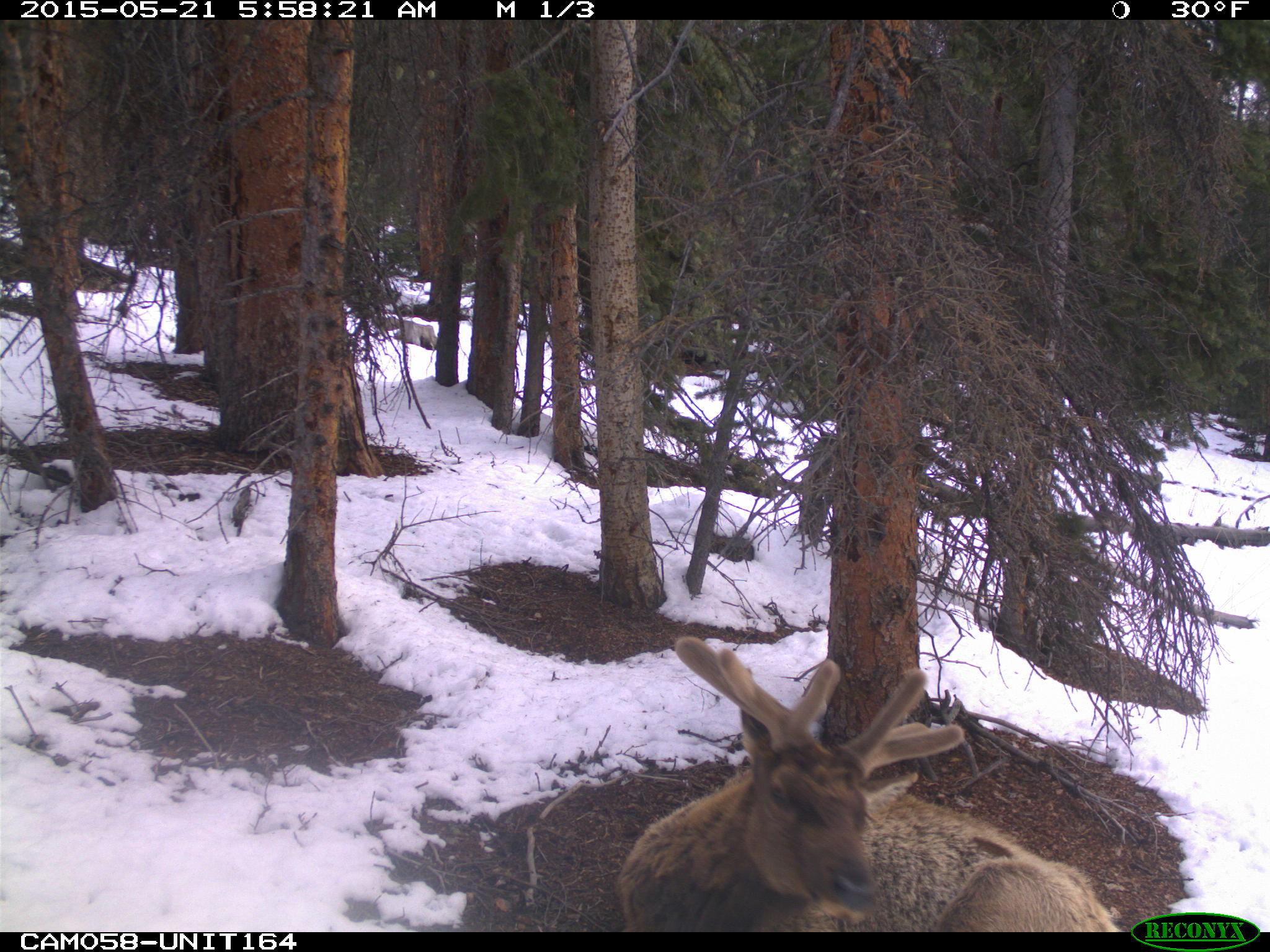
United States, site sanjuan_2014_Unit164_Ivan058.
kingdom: Animalia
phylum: Chordata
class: Mammalia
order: Artiodactyla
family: Cervidae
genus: Cervus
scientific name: Cervus elaphus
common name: red deer